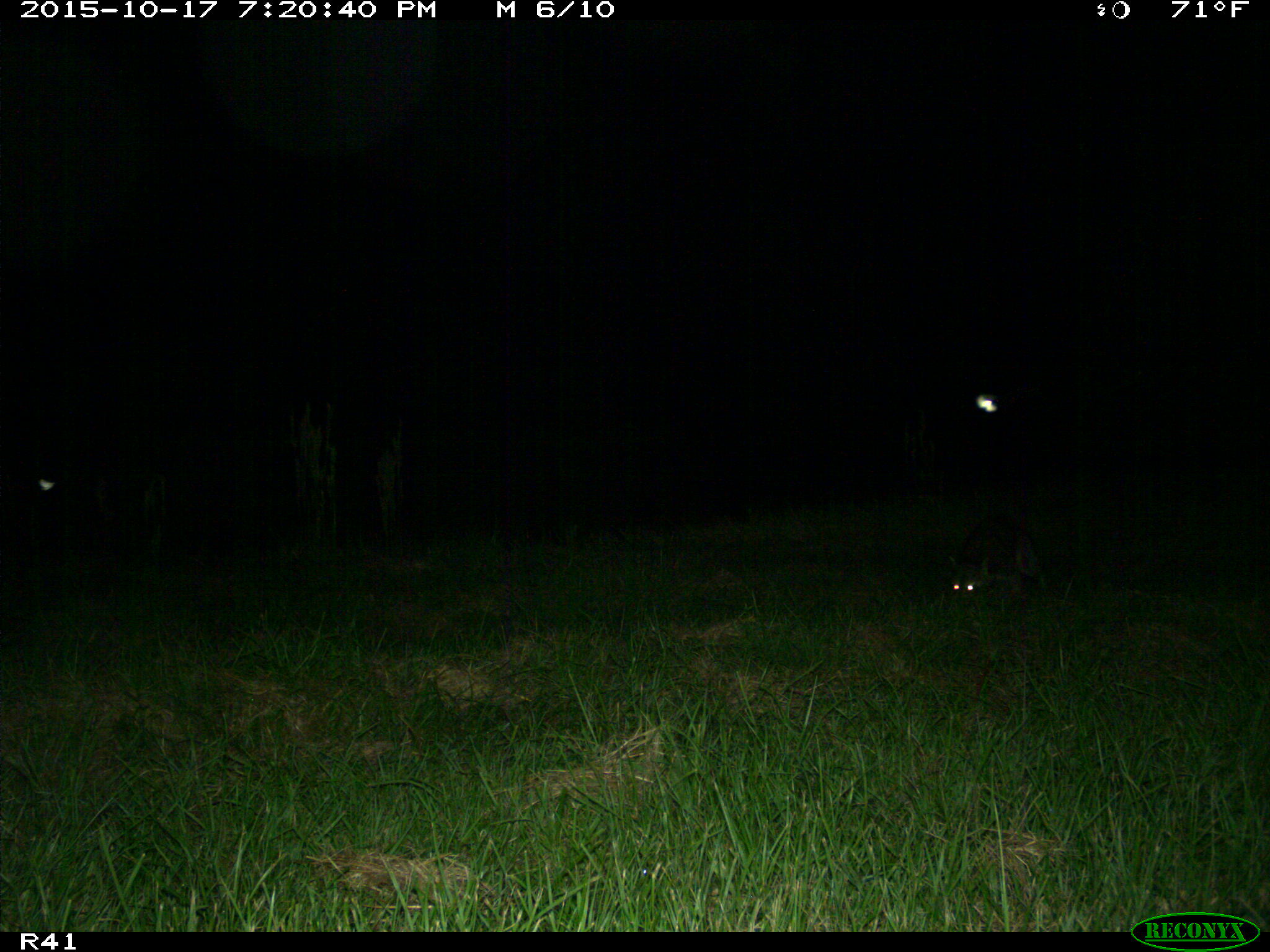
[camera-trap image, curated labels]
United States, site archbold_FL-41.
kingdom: Animalia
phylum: Chordata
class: Mammalia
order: Carnivora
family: Procyonidae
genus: Procyon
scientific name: Procyon lotor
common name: common raccoon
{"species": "Procyon lotor (common raccoon)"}